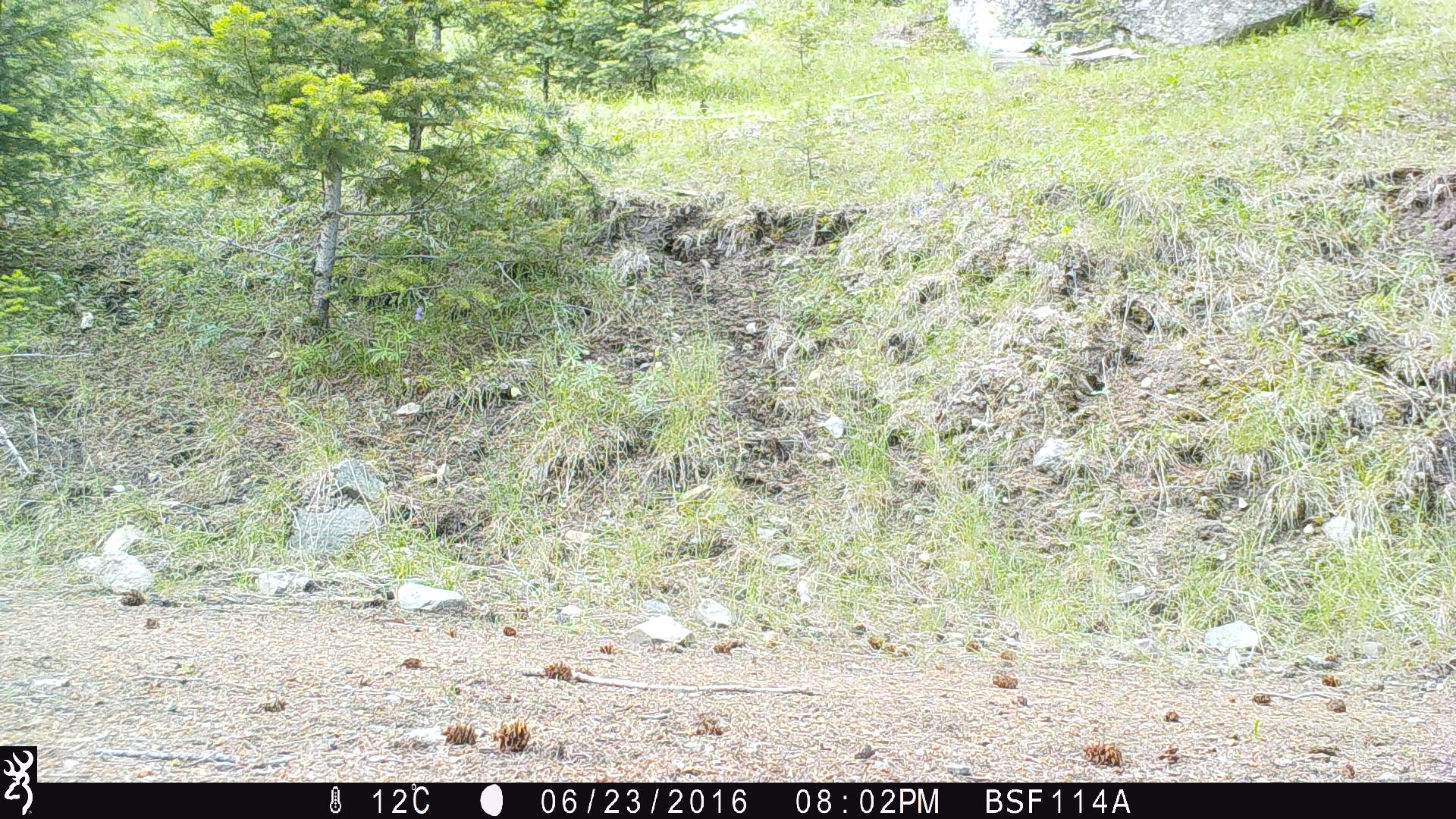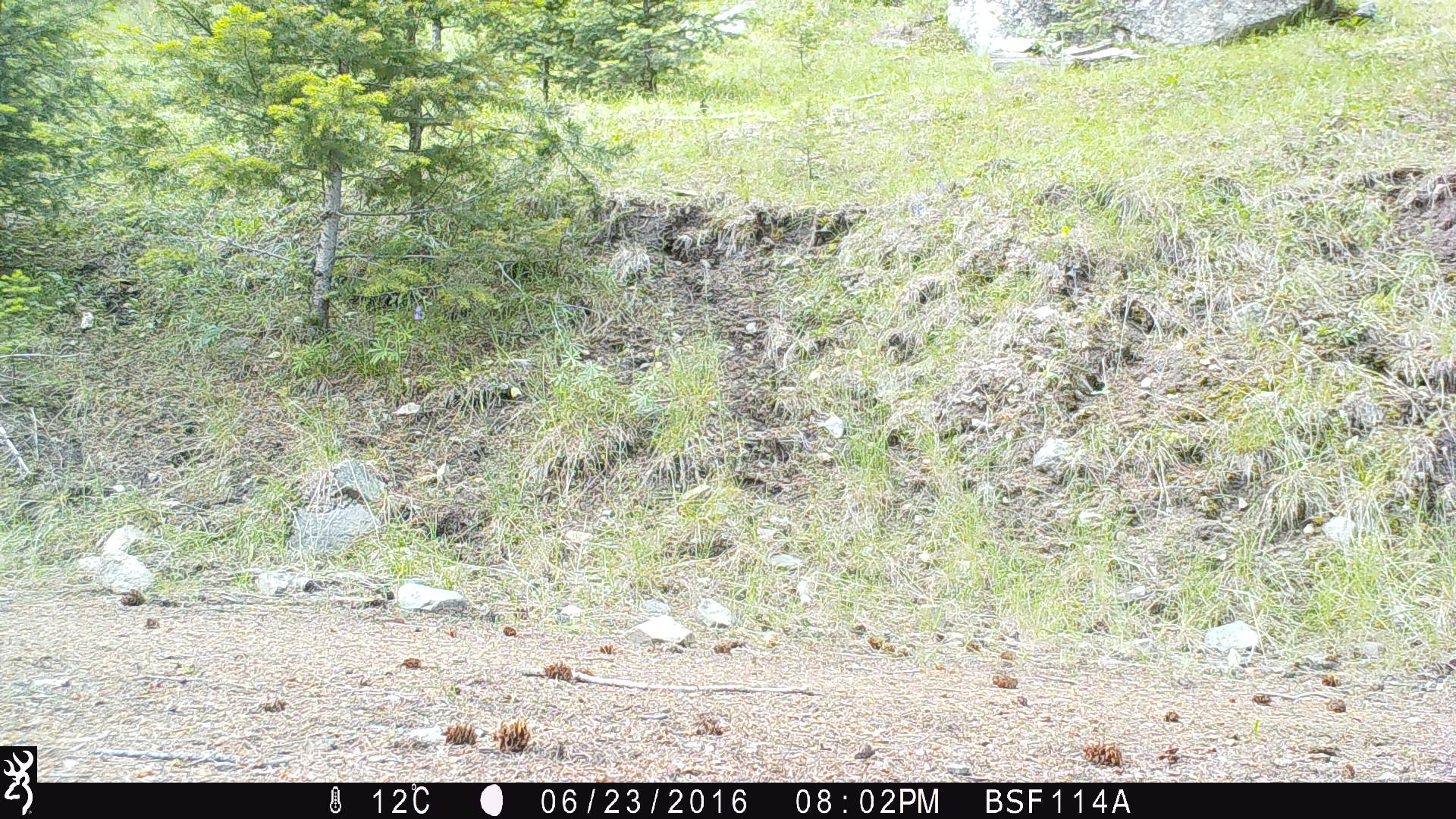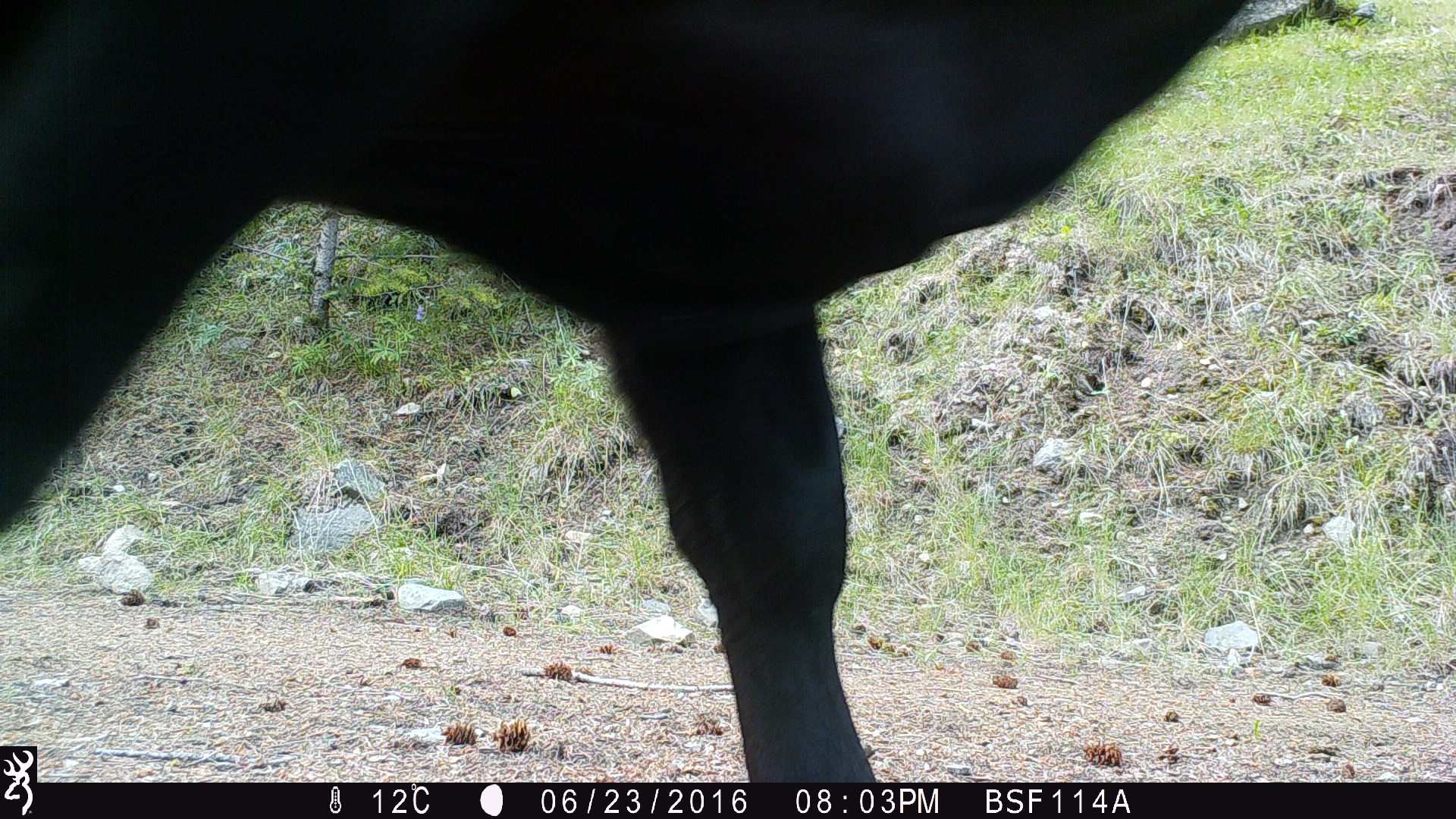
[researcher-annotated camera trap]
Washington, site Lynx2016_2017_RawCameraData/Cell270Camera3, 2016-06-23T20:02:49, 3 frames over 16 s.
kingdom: Animalia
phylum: Chordata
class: Mammalia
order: Artiodactyla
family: Bovidae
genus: Bos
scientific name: Bos taurus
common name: domestic cattle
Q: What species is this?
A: Domestic cattle (Bos taurus).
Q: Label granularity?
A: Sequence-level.